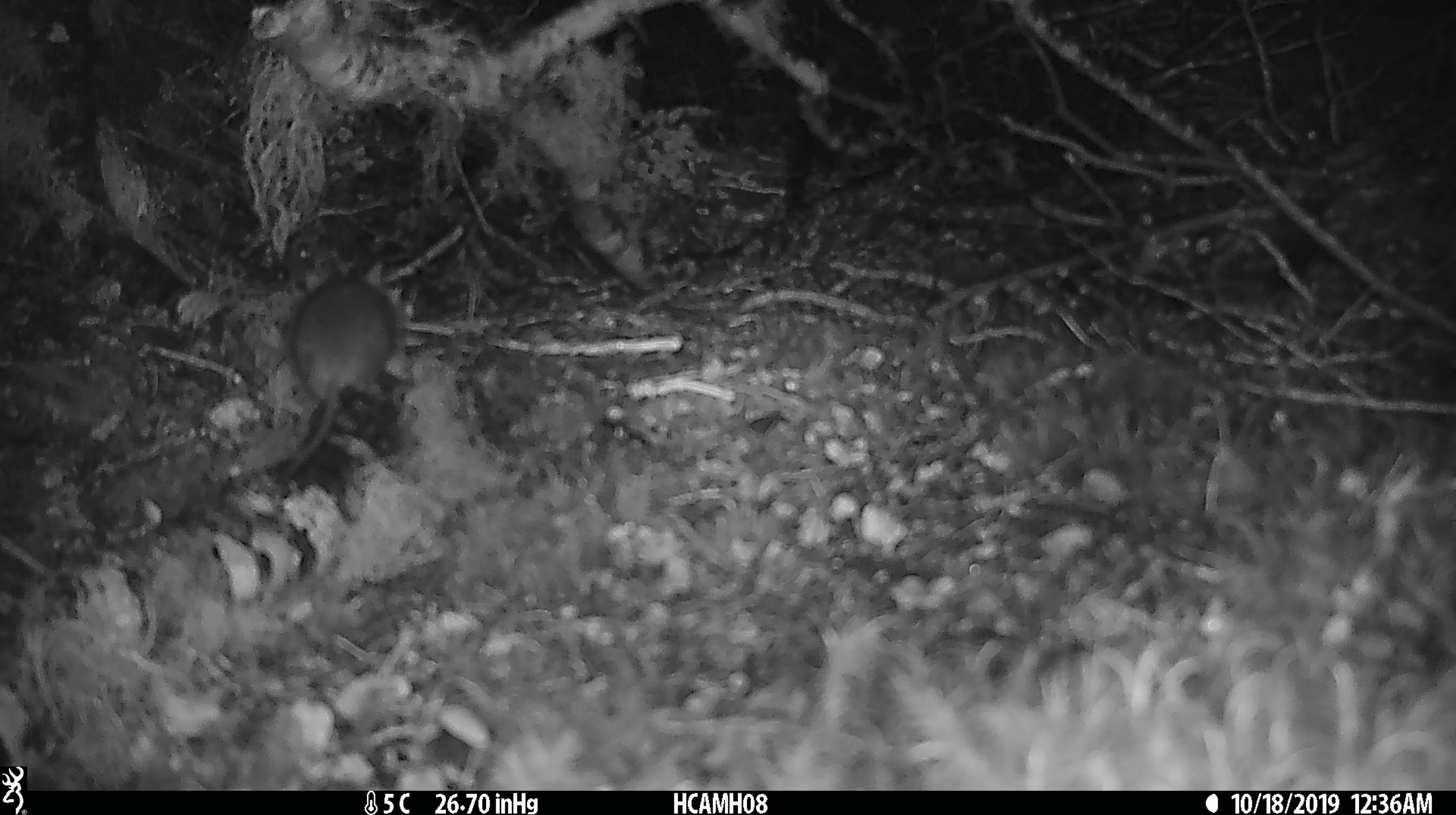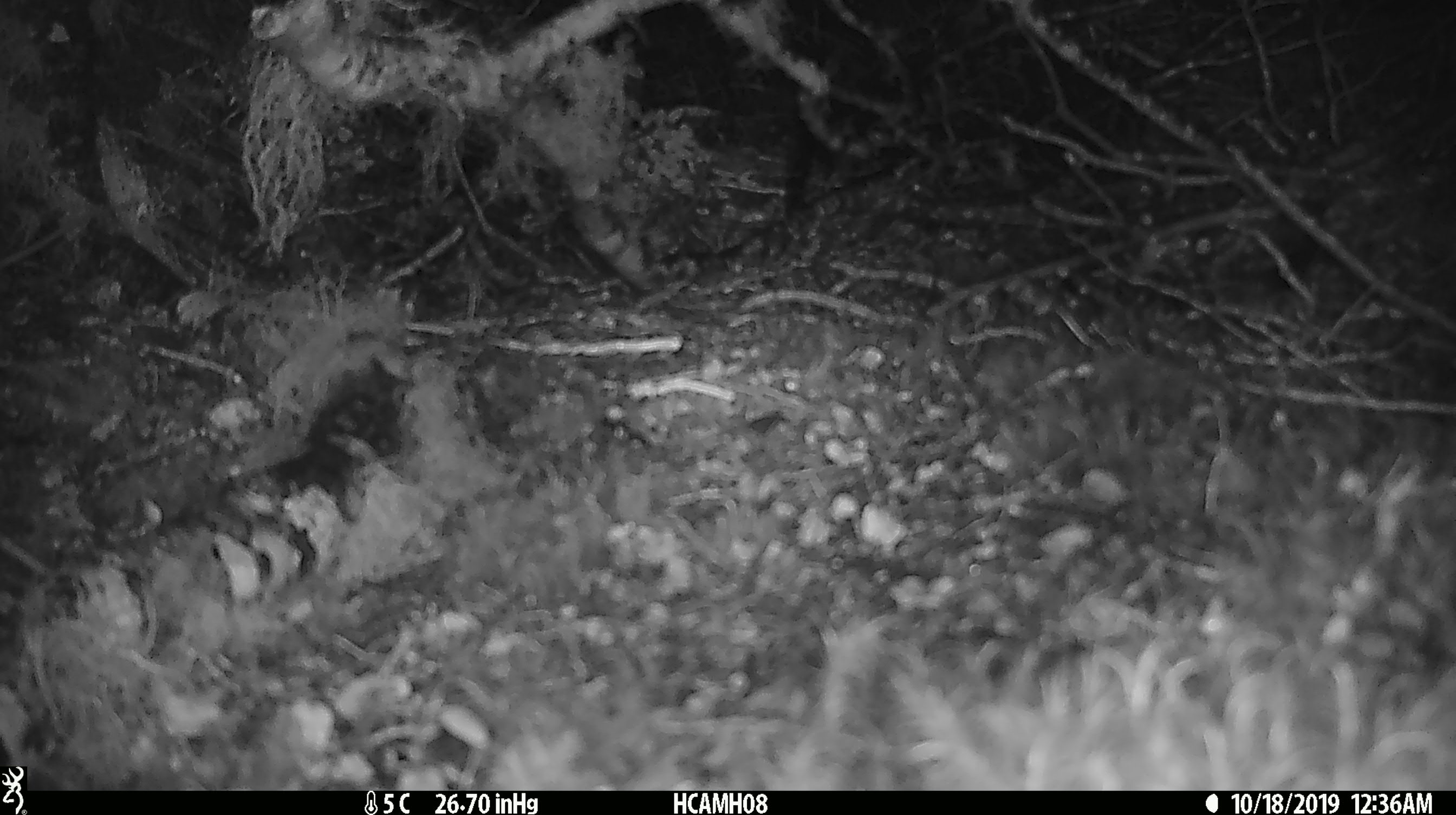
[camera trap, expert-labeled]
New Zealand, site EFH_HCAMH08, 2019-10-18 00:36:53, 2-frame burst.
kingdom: Animalia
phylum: Chordata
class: Mammalia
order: Rodentia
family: Muridae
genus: Mus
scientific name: Mus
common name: mouse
Mouse (Mus).